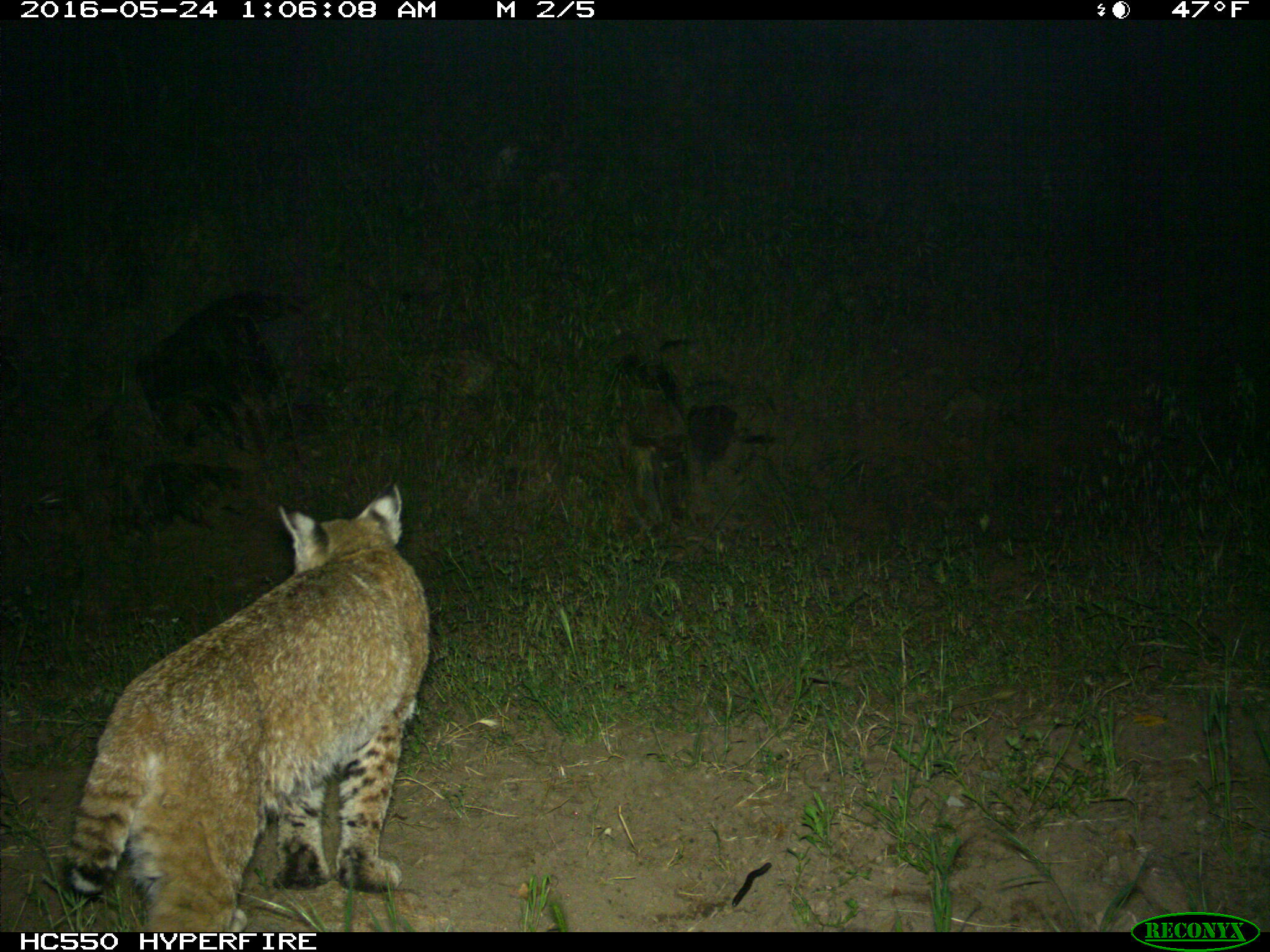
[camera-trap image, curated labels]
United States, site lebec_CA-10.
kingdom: Animalia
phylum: Chordata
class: Mammalia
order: Carnivora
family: Felidae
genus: Lynx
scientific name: Lynx rufus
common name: bobcat